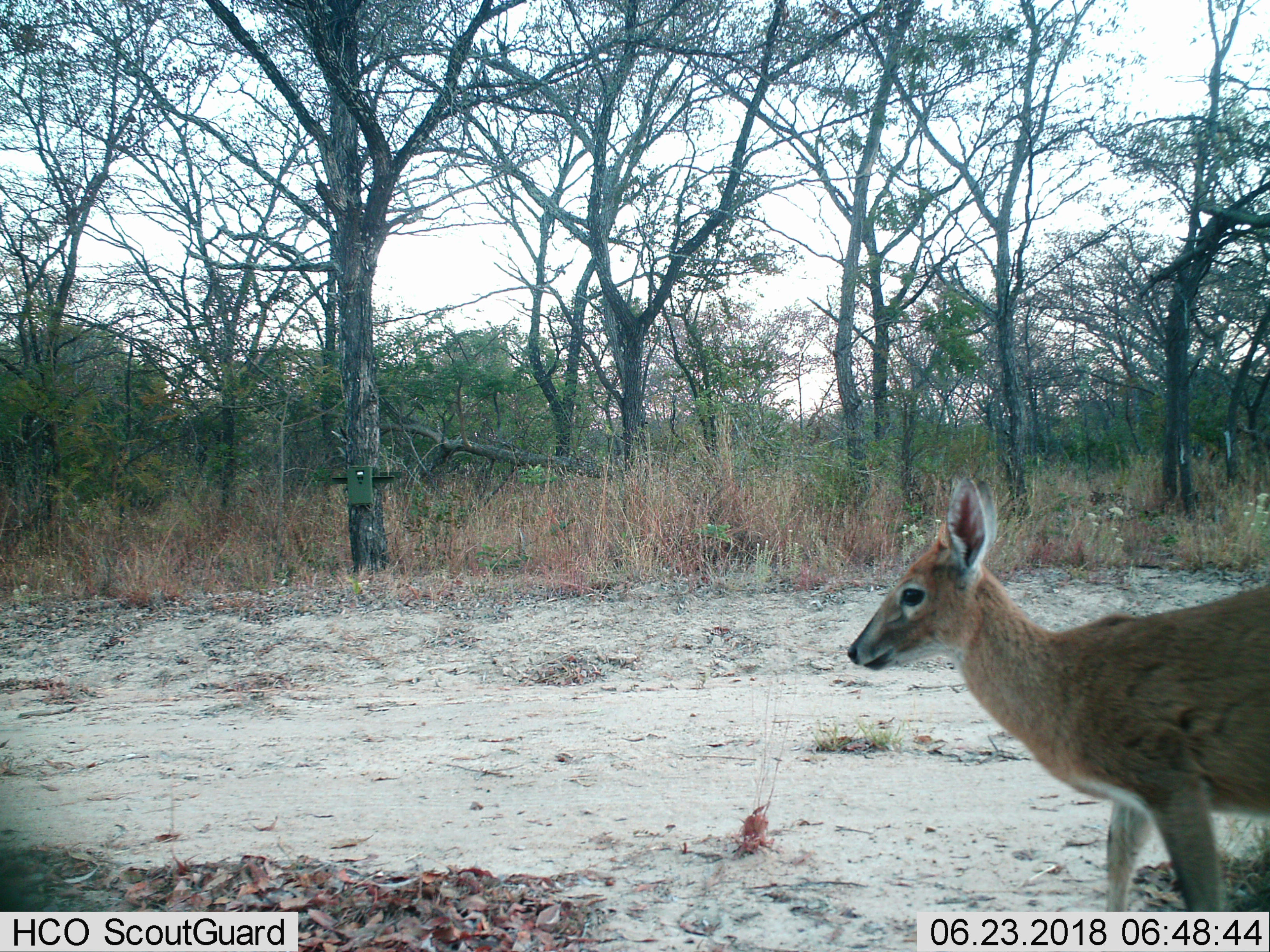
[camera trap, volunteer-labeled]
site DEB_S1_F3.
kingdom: Animalia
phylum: Chordata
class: Mammalia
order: Artiodactyla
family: Bovidae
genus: Sylvicapra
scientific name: Sylvicapra grimmia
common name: common duiker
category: duikercommongrey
Duikercommongrey (common duiker) (Sylvicapra grimmia), count 1. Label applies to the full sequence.